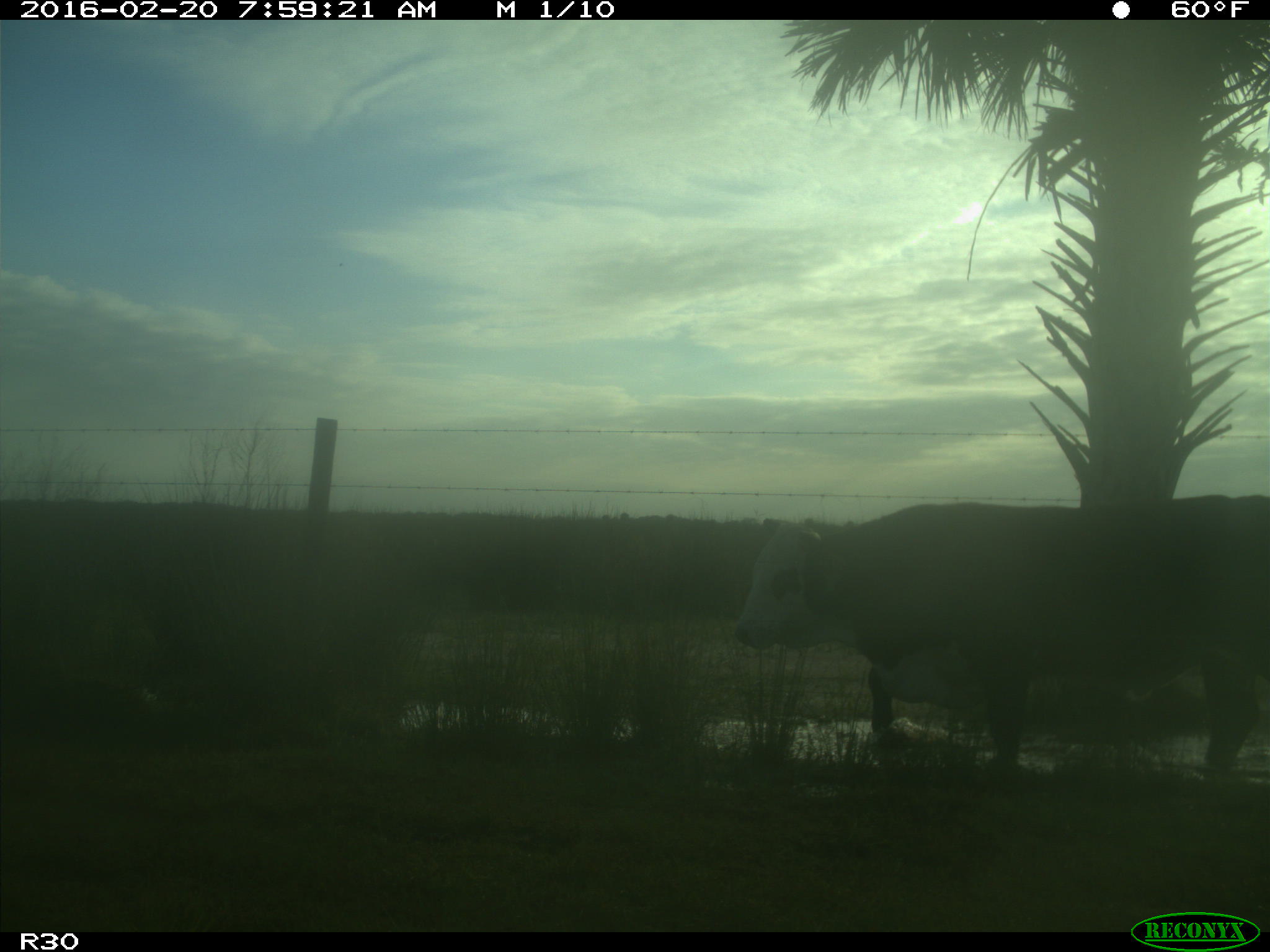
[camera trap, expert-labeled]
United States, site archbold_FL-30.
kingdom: Animalia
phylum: Chordata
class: Mammalia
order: Artiodactyla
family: Bovidae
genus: Bos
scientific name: Bos taurus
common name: domestic cow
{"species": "Bos taurus (domestic cow)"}